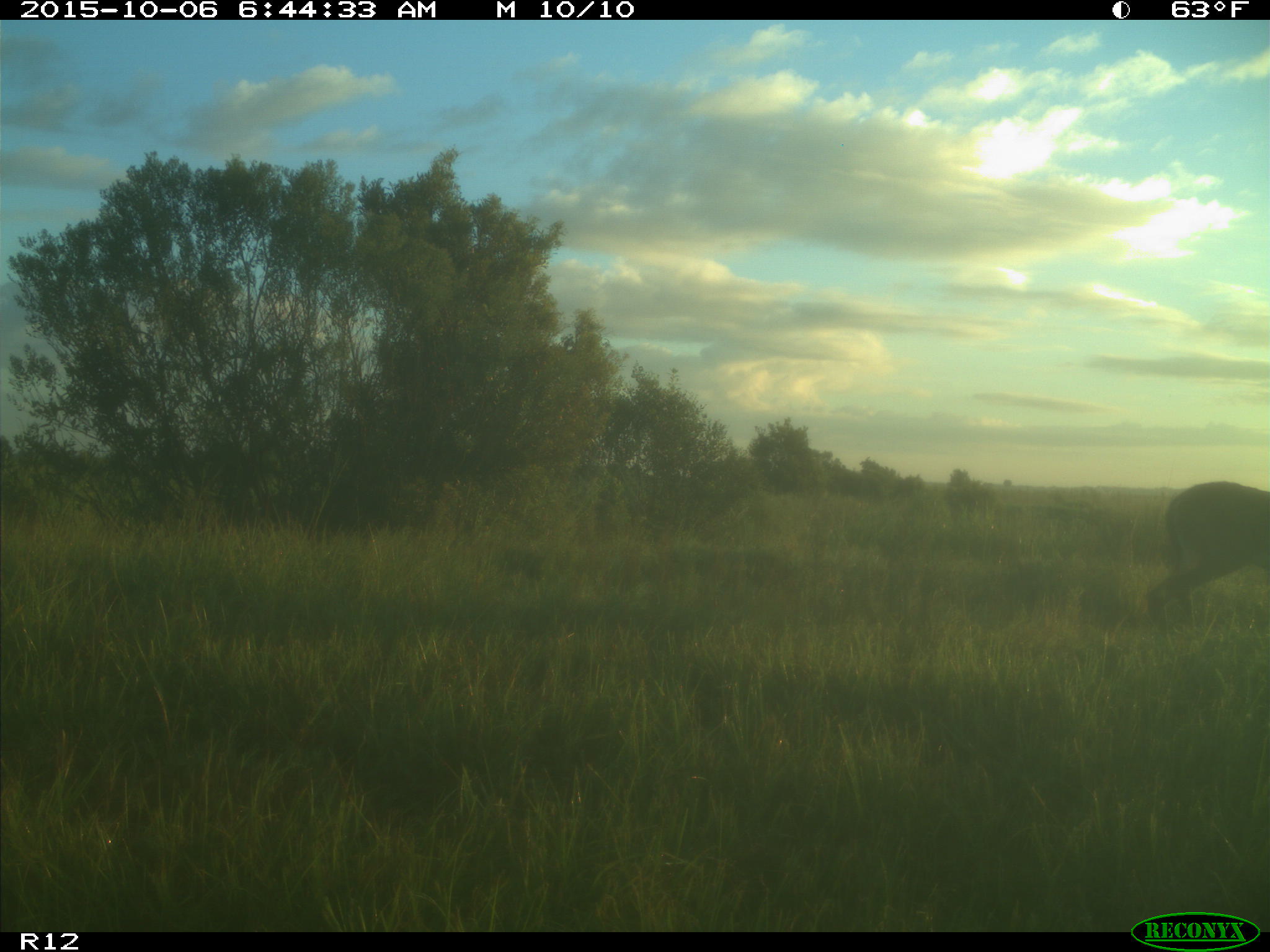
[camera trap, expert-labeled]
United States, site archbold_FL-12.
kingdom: Animalia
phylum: Chordata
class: Mammalia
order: Artiodactyla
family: Cervidae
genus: Odocoileus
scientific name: Odocoileus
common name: deer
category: unidentified deer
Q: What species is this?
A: Unidentified deer (deer) (Odocoileus).